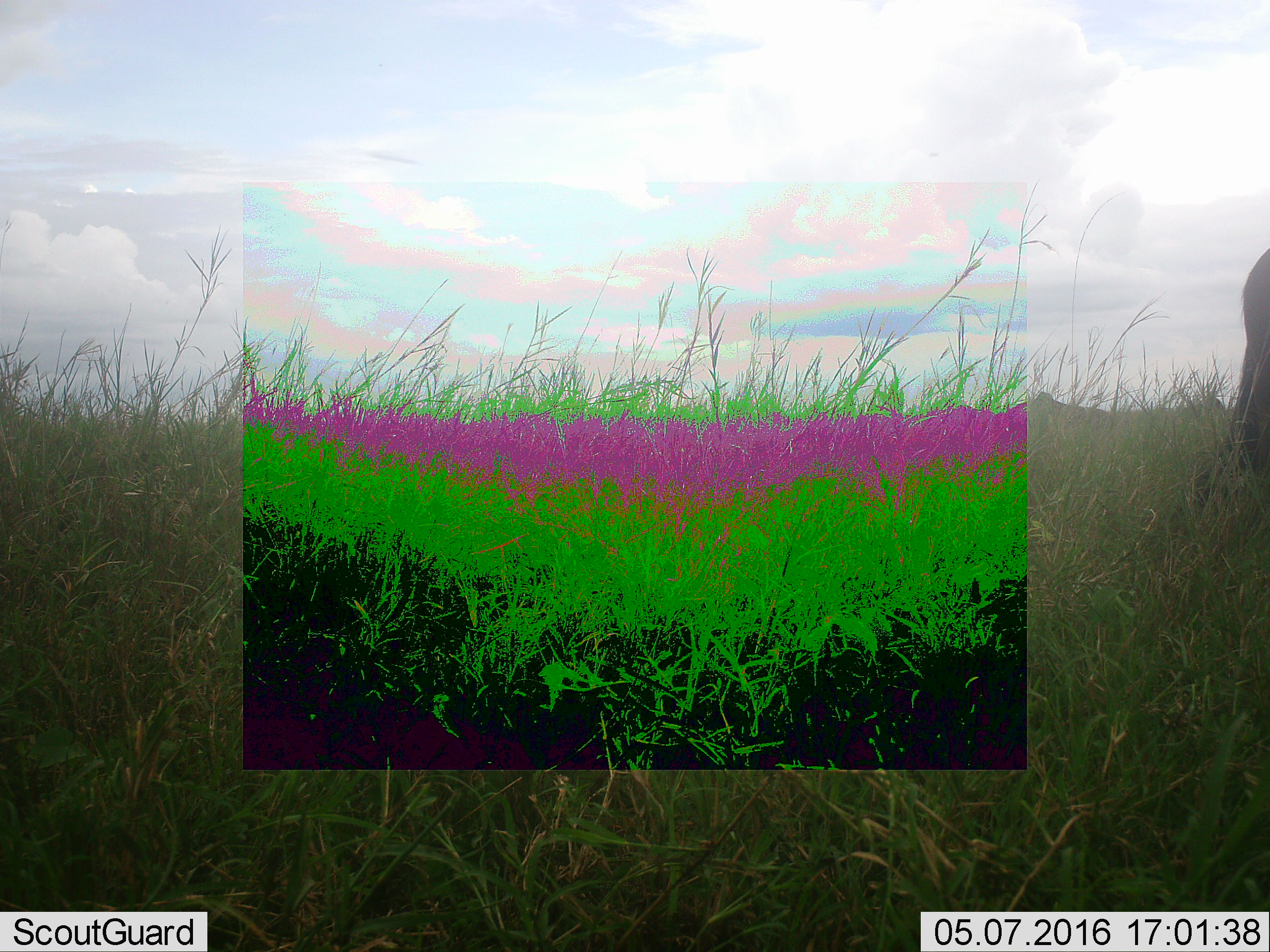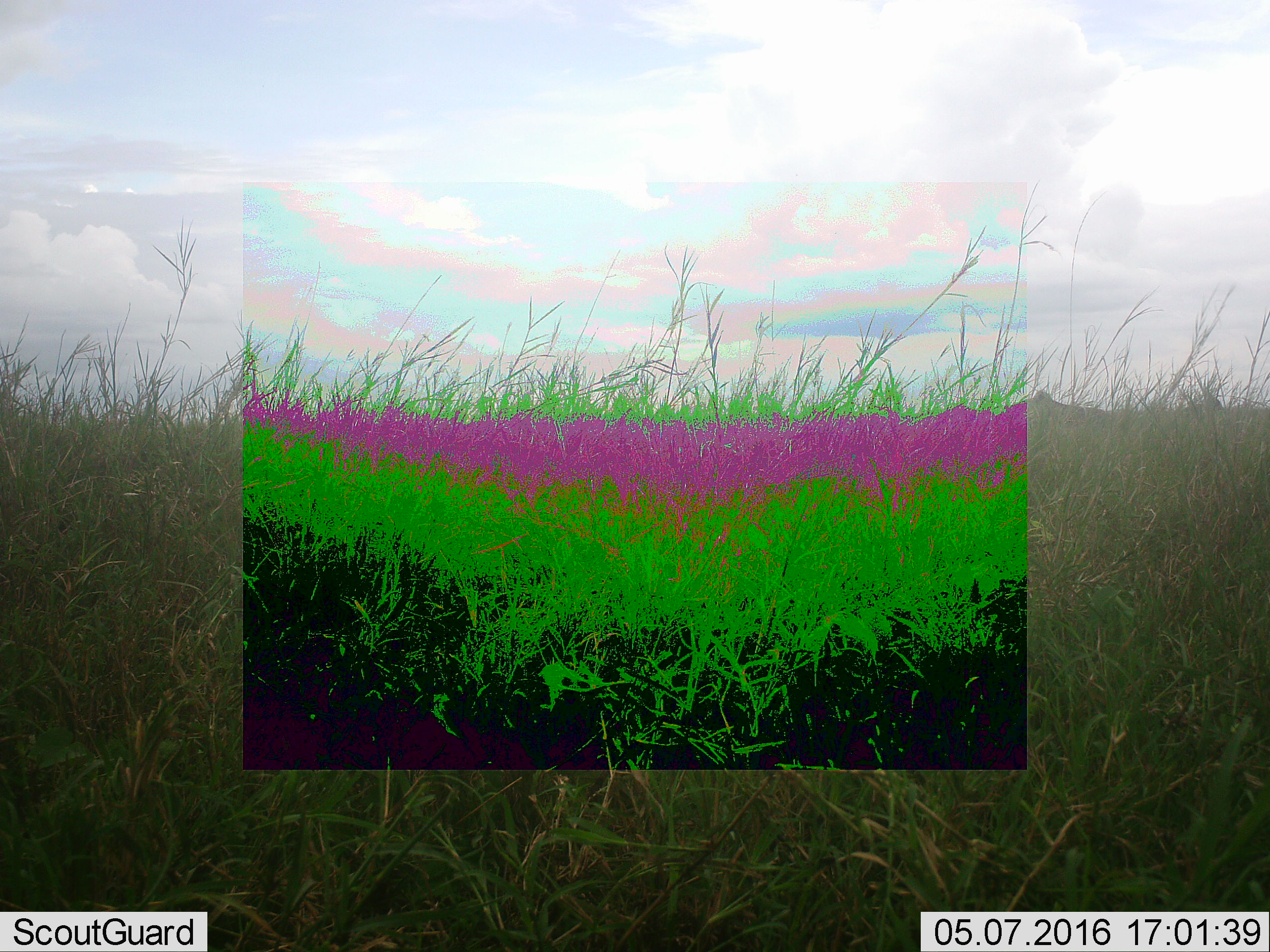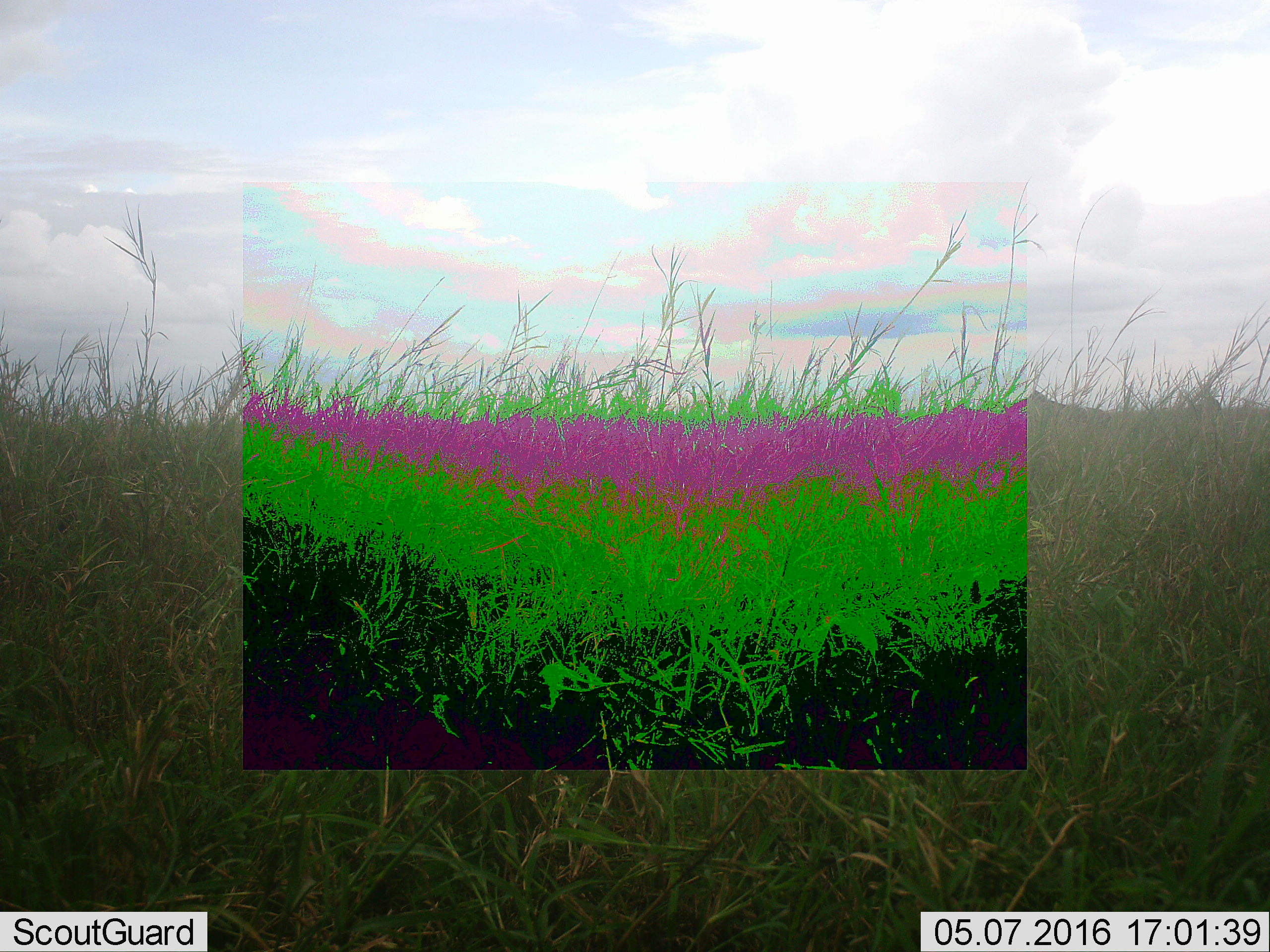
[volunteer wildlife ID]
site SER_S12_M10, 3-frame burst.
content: unidentified animal